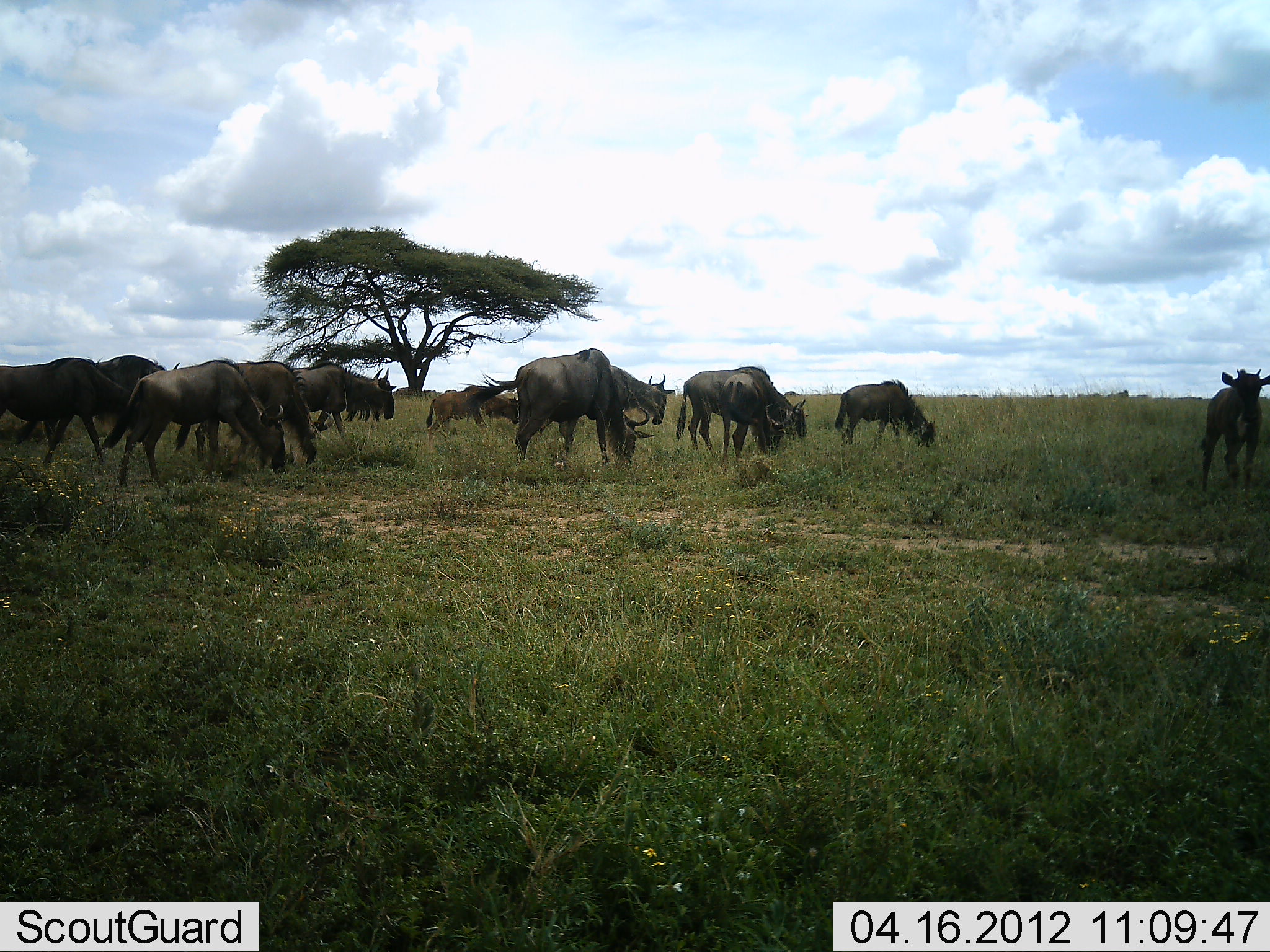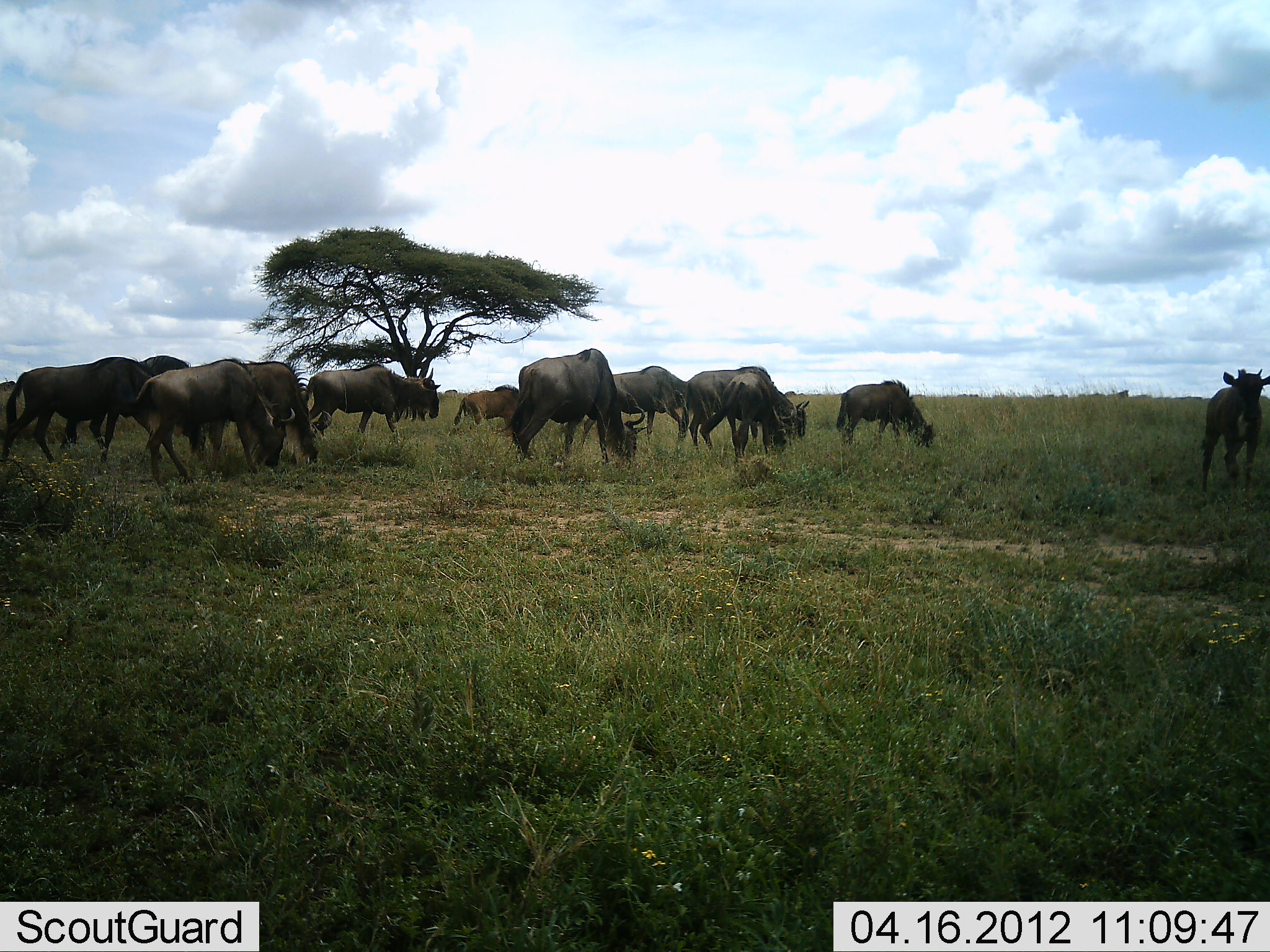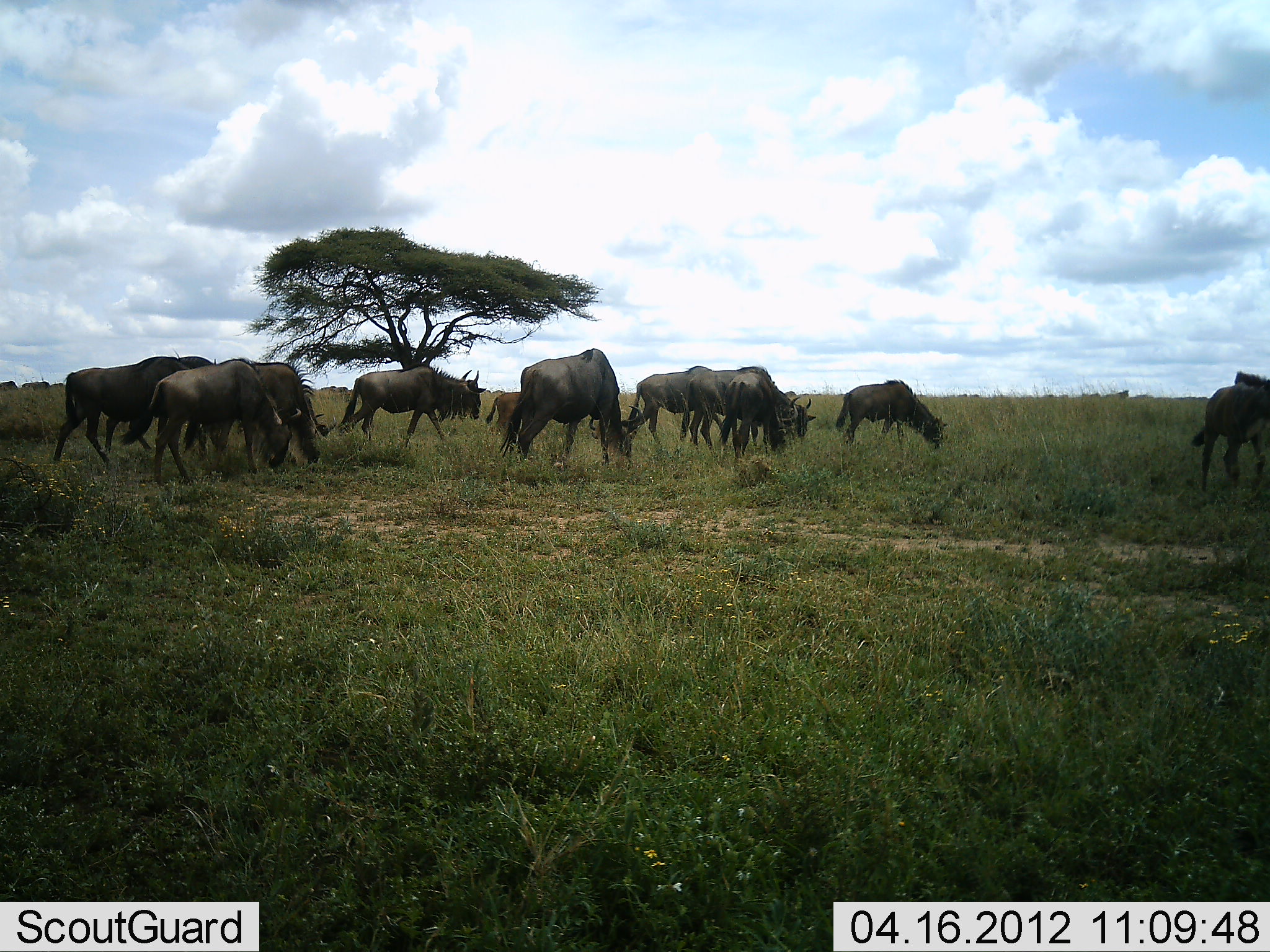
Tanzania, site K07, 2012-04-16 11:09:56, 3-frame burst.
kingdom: Animalia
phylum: Chordata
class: Mammalia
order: Artiodactyla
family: Bovidae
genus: Connochaetes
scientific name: Connochaetes taurinus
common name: blue wildebeest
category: wildebeest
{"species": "wildebeest (blue wildebeest) (Connochaetes taurinus)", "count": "11-50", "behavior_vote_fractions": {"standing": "35%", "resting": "4%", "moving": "46%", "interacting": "0%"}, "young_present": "50%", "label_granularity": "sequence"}